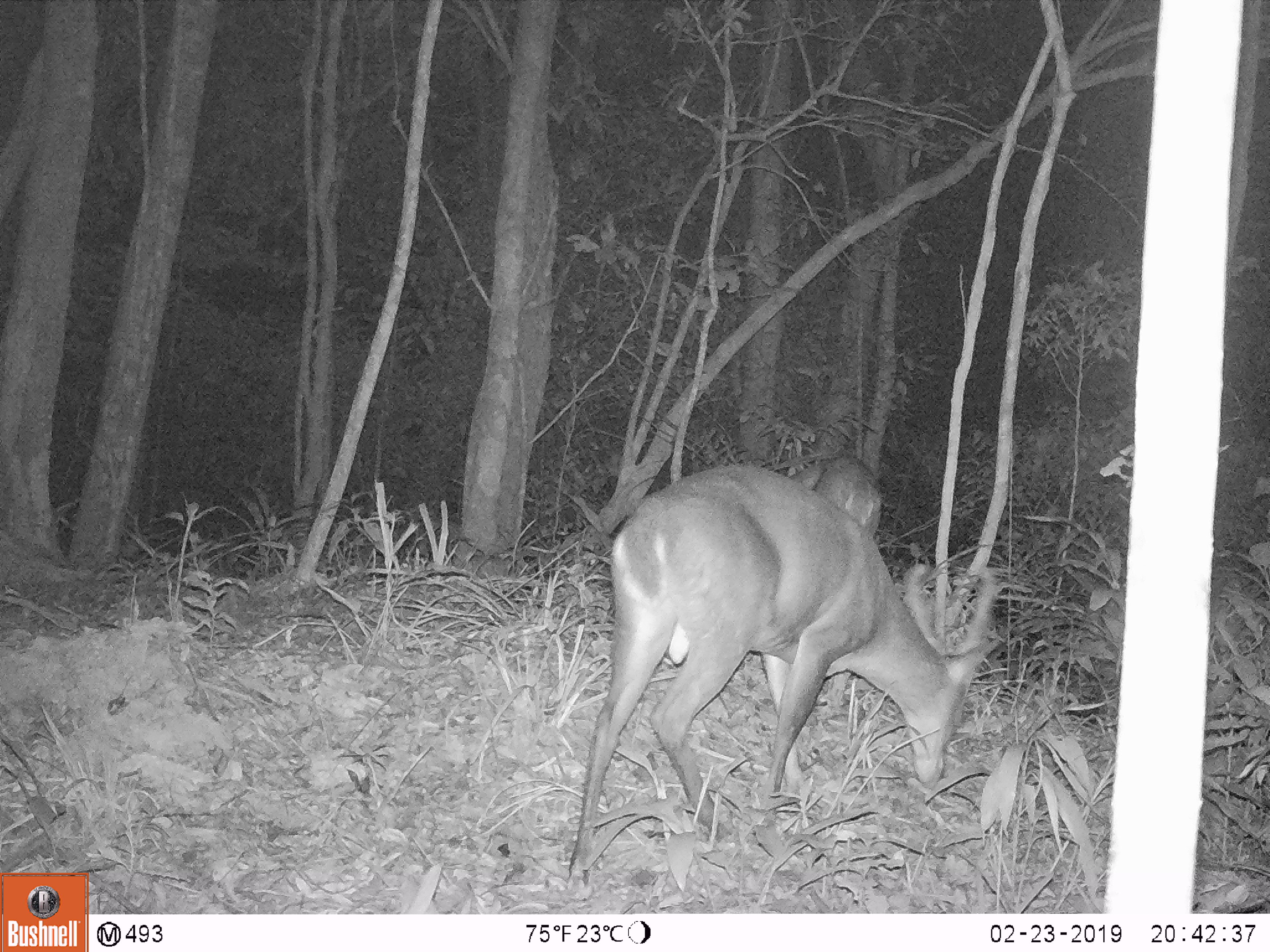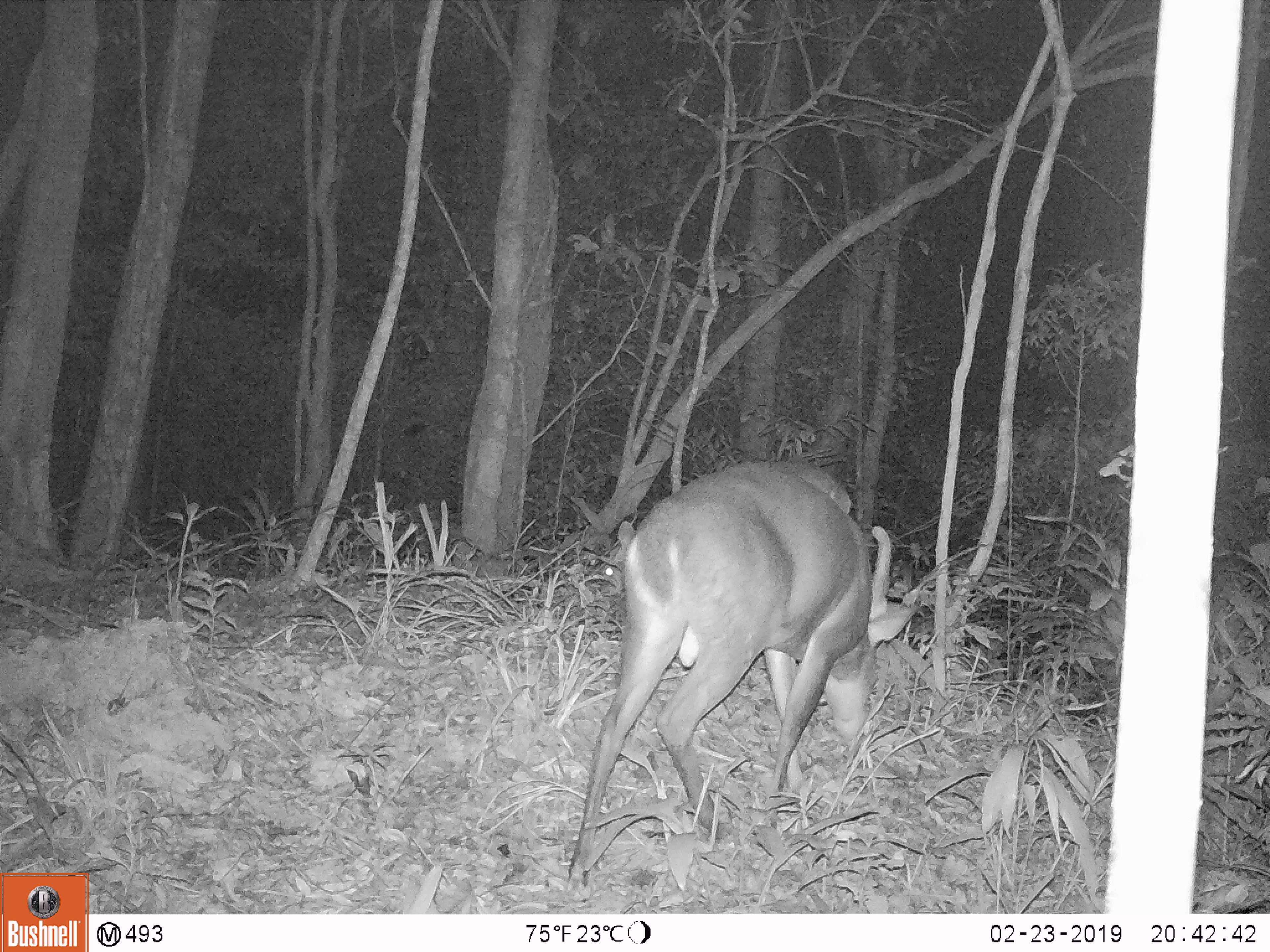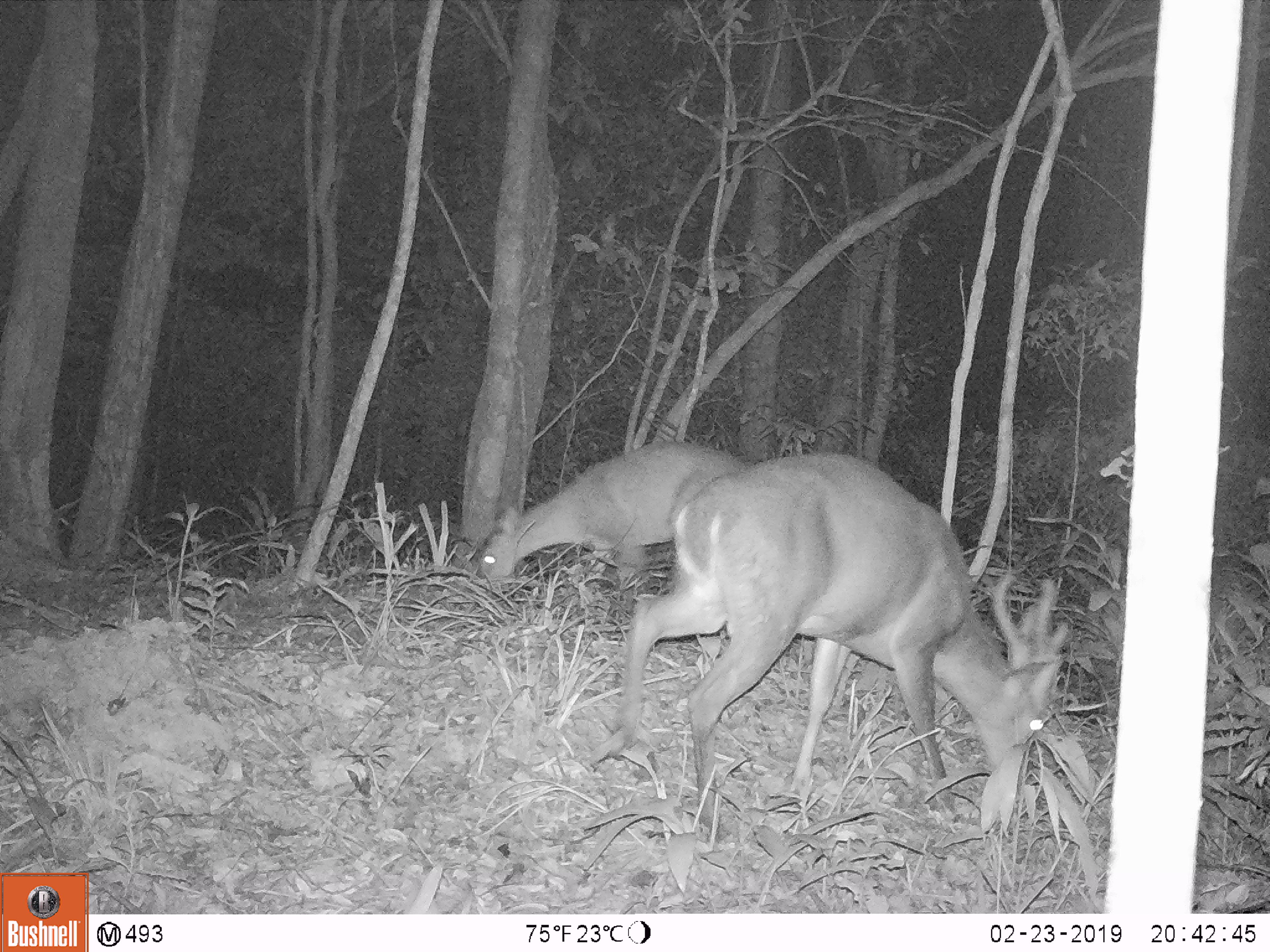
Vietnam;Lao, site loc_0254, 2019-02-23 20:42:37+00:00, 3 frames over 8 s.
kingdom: Animalia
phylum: Chordata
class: Mammalia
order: Artiodactyla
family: Cervidae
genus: Muntiacus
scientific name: Muntiacus vuquangensis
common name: large-antlered muntjac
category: large antlered muntjac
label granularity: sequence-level